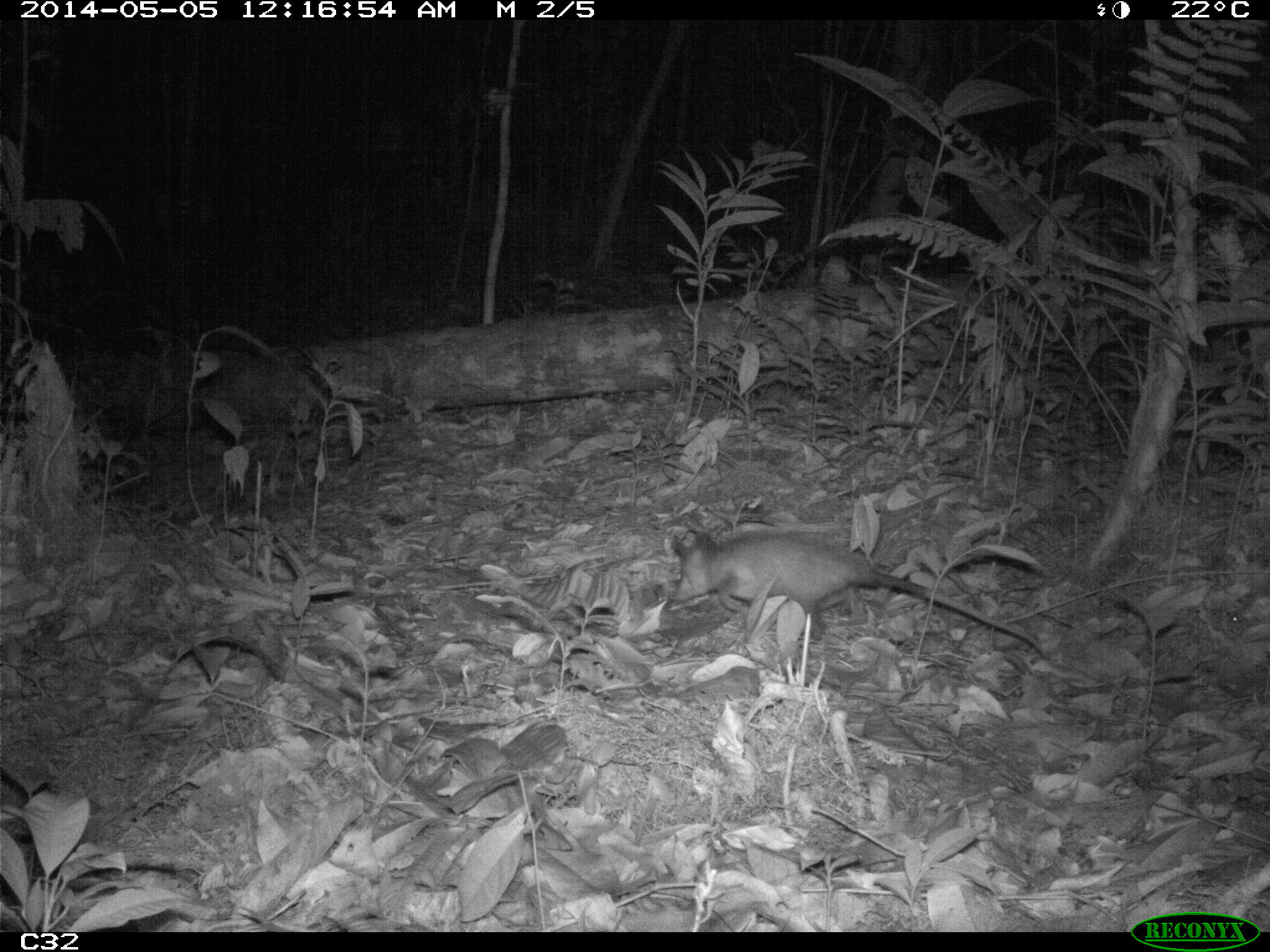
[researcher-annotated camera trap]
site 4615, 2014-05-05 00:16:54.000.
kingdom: Animalia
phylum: Chordata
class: Mammalia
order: Didelphimorphia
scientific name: Didelphimorphia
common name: opossum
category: unknown opossum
Unknown opossum (opossum) (Didelphimorphia), count 1, age adult.